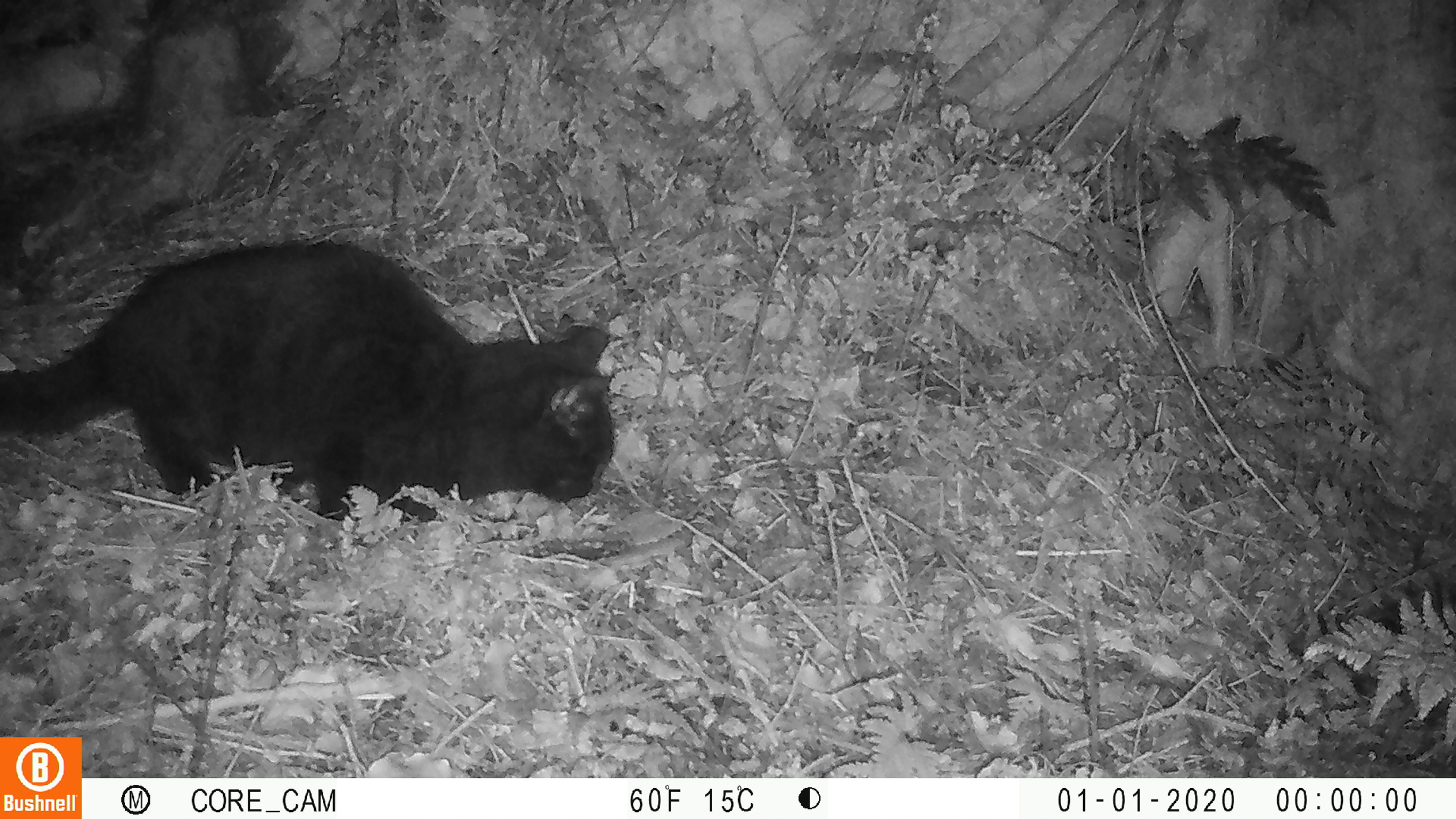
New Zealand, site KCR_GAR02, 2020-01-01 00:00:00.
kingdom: Animalia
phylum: Chordata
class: Mammalia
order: Carnivora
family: Felidae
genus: Felis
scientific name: Felis catus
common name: domestic cat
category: cat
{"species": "cat (domestic cat) (Felis catus)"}